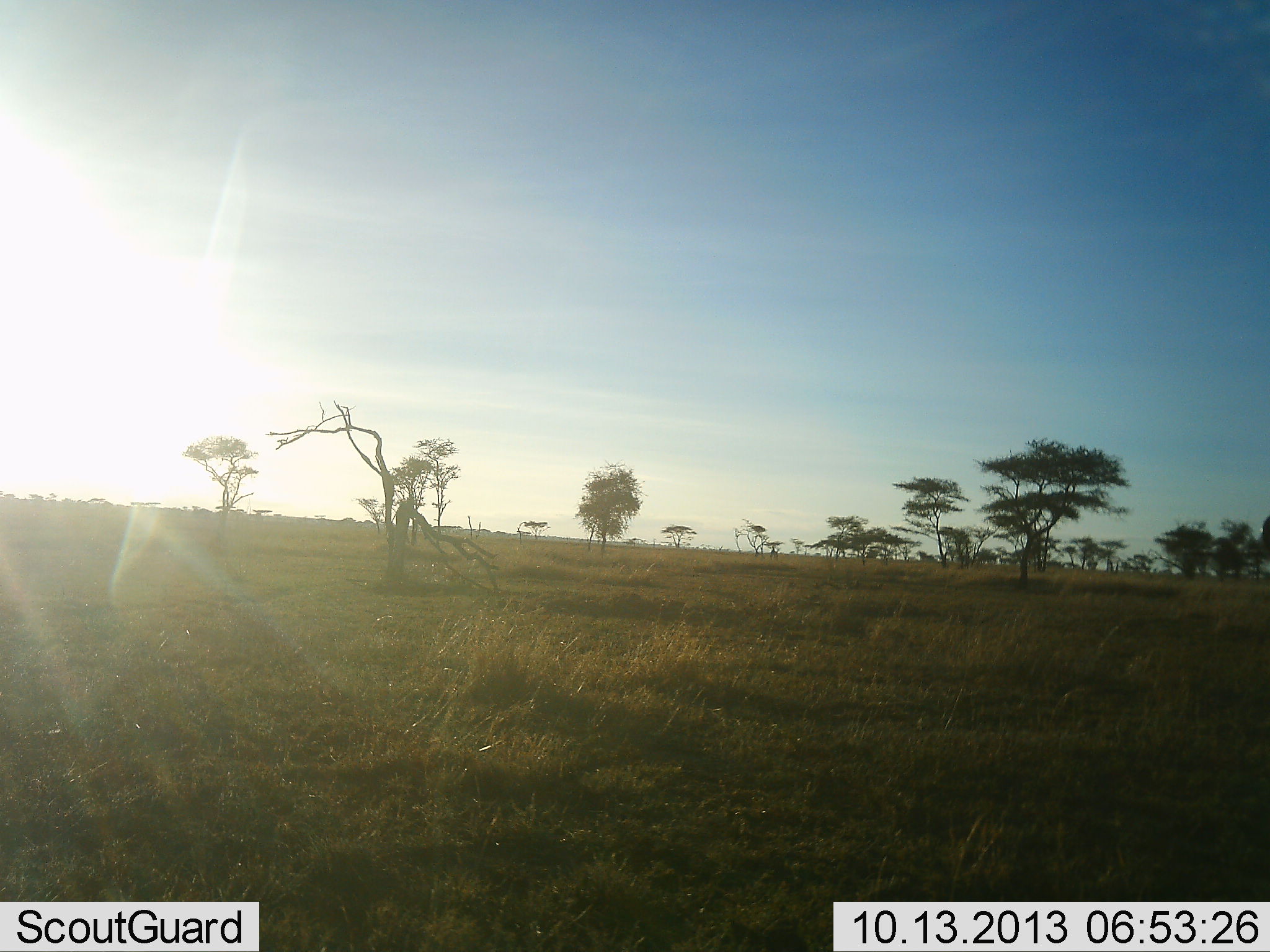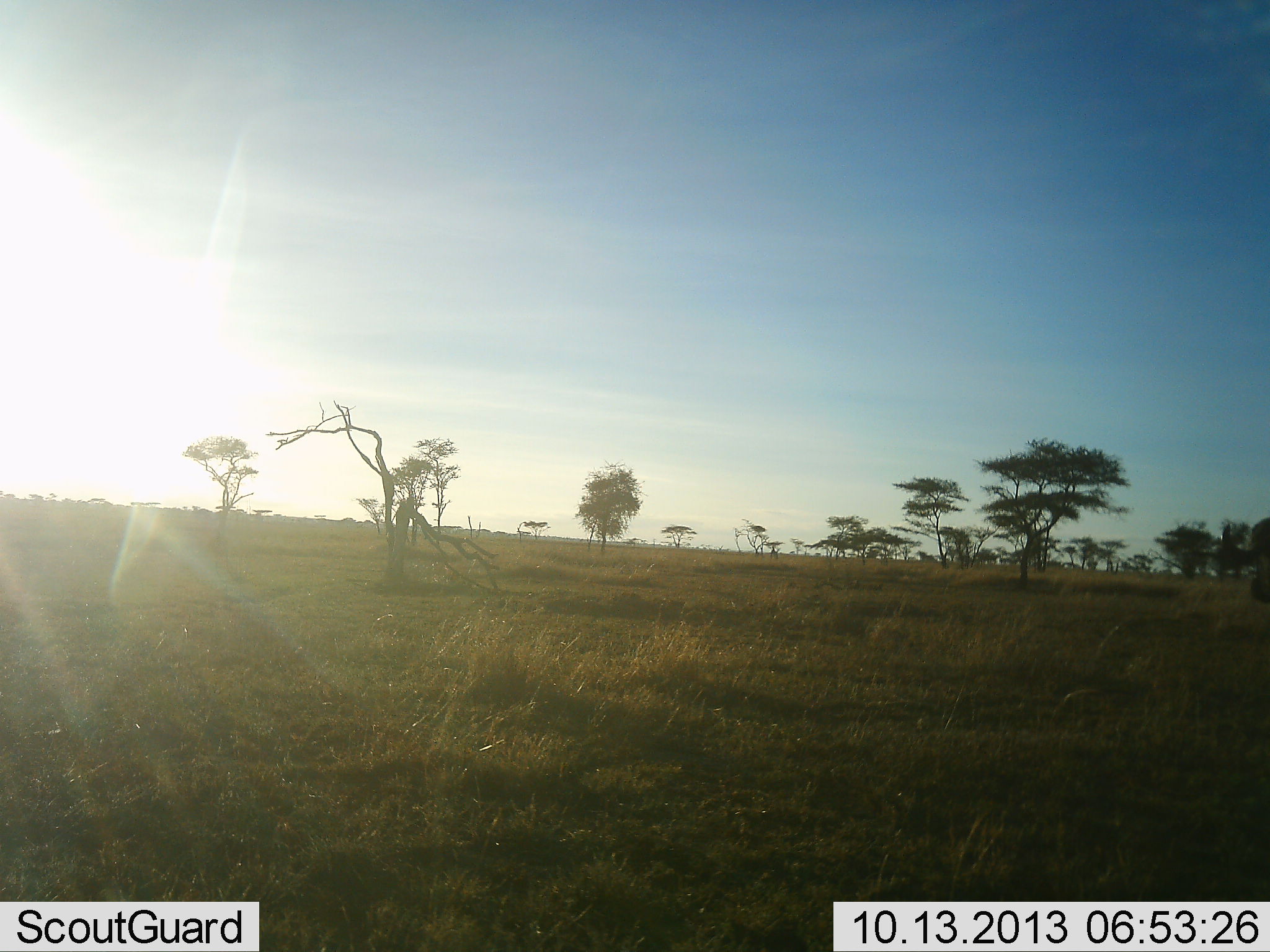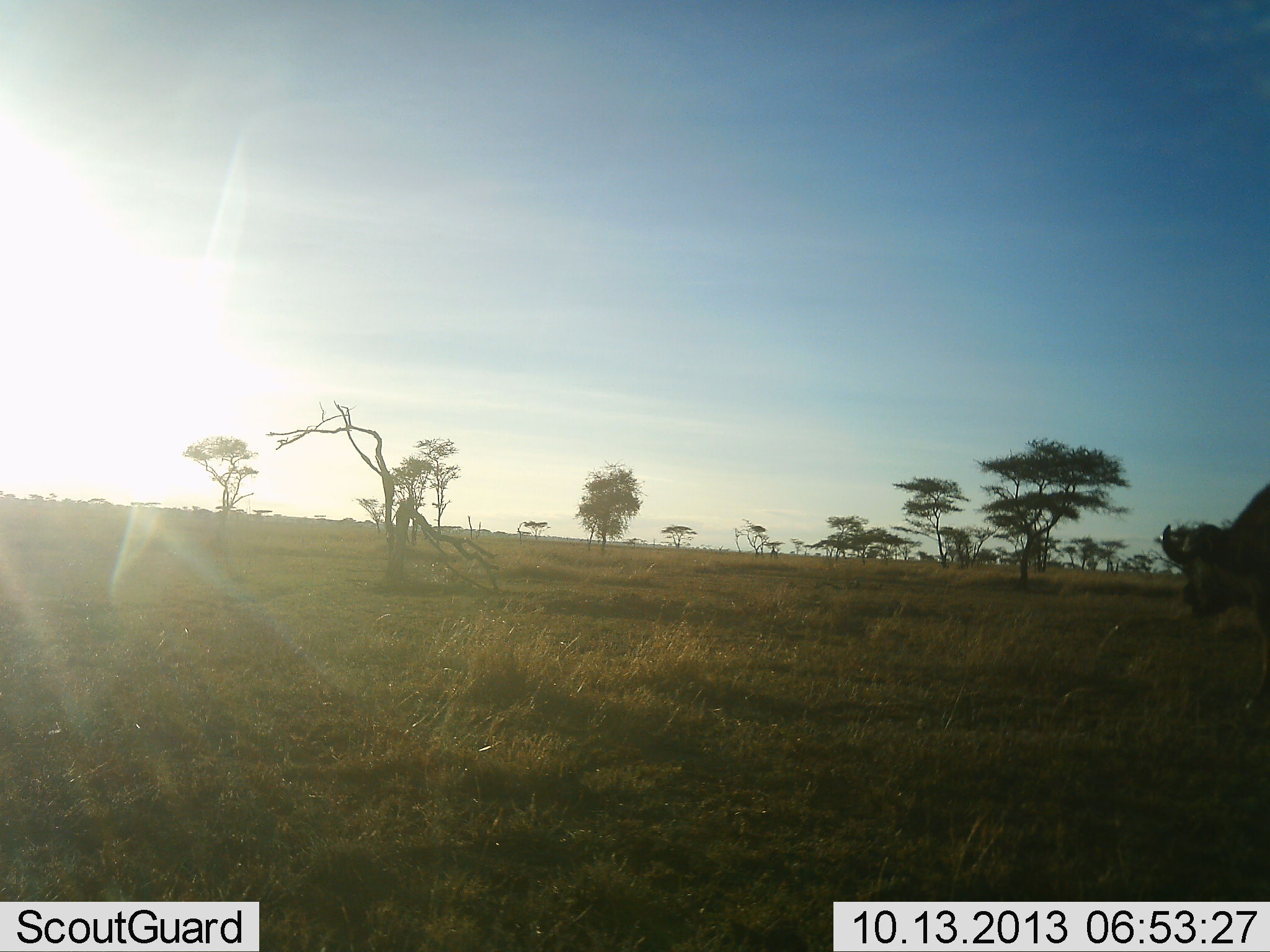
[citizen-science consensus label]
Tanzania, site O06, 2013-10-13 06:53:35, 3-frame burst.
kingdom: Animalia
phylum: Chordata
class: Mammalia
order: Artiodactyla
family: Bovidae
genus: Syncerus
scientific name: Syncerus caffer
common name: cape buffalo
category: buffalo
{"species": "buffalo (cape buffalo) (Syncerus caffer)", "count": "1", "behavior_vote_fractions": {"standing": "6%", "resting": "0%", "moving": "94%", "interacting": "0%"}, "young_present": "0%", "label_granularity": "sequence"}